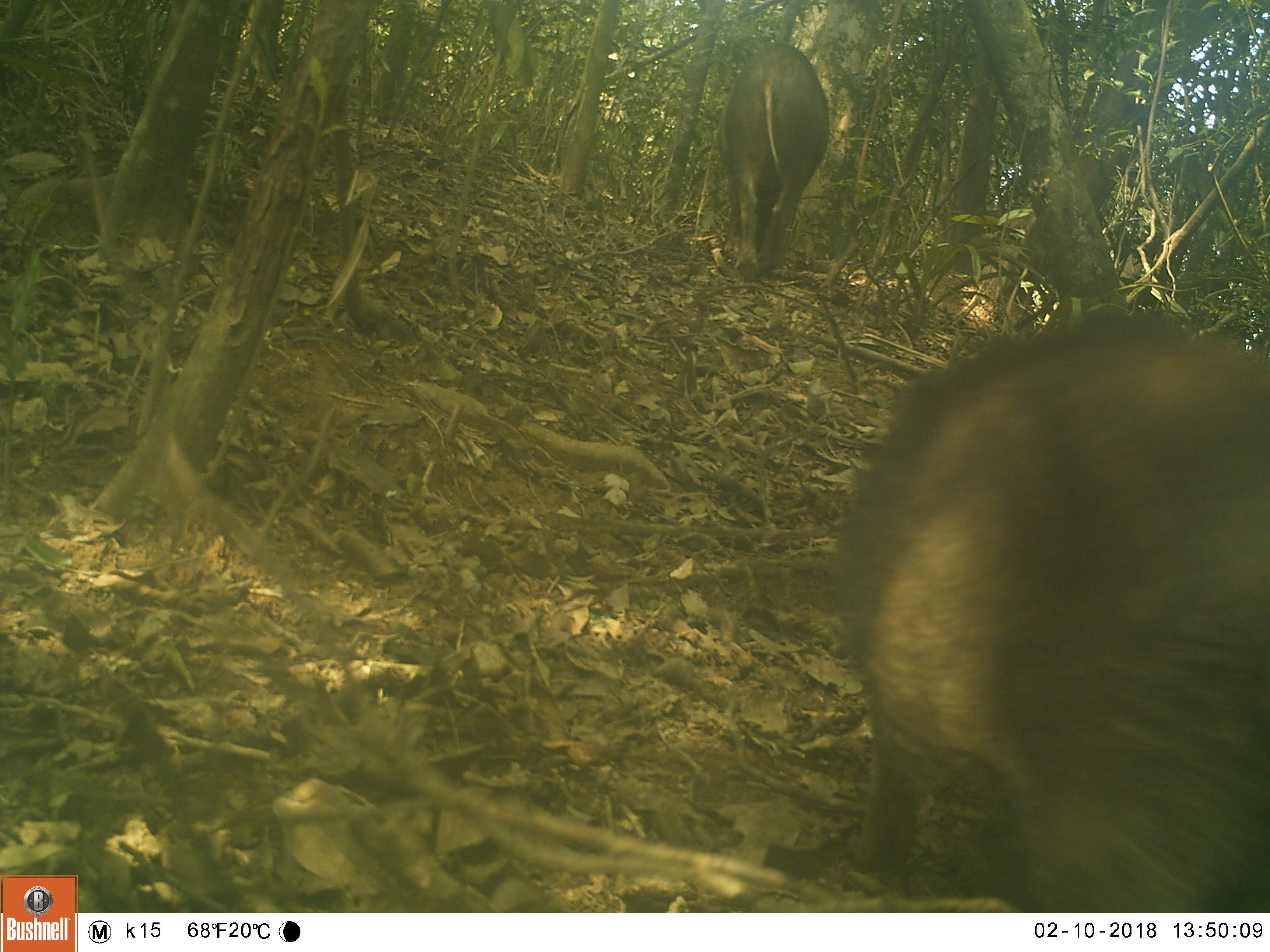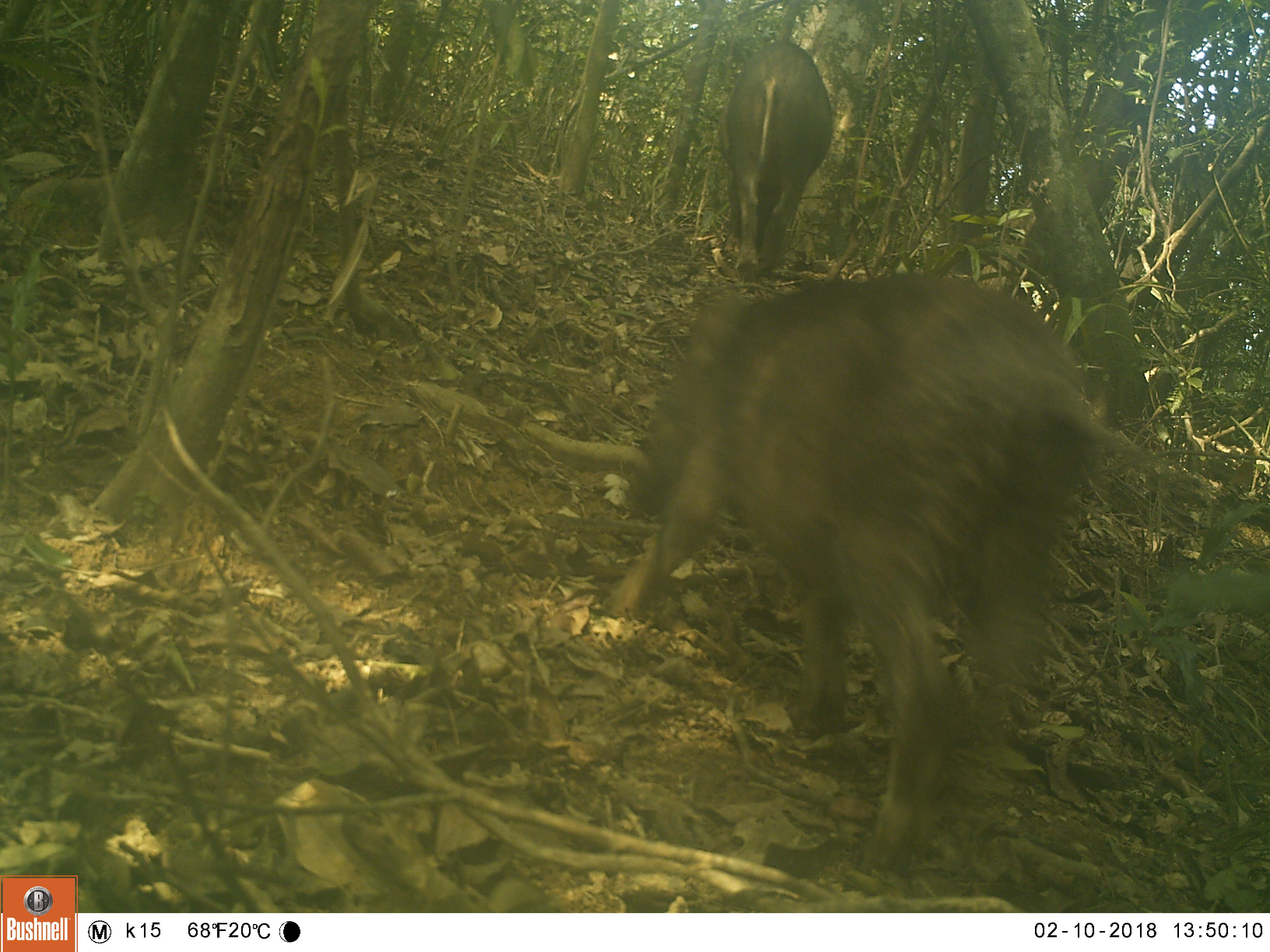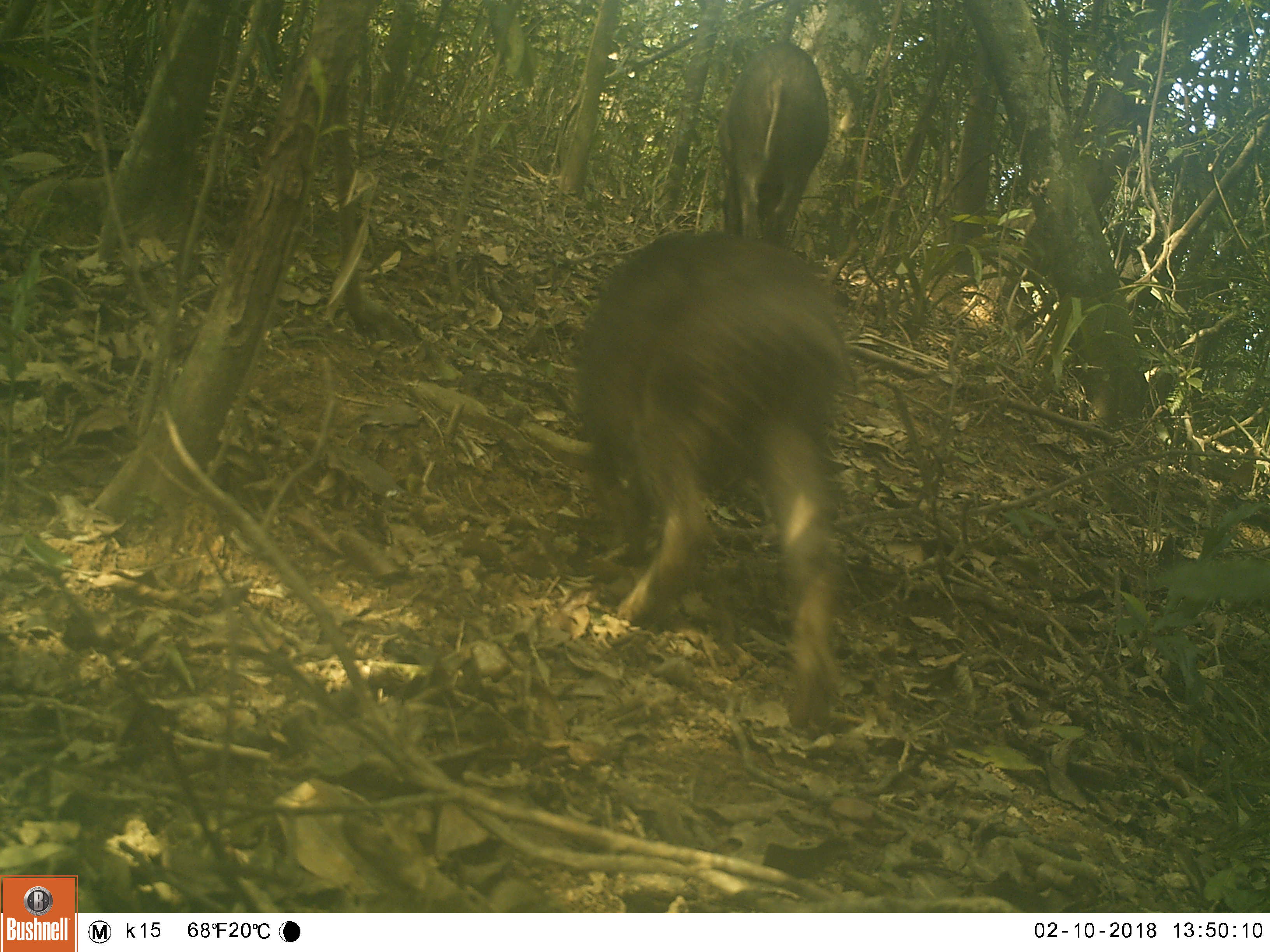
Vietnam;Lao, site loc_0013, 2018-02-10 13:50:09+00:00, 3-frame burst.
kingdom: Animalia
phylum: Chordata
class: Mammalia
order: Artiodactyla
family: Suidae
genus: Sus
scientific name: Sus scrofa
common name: eurasian wild pig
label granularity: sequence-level